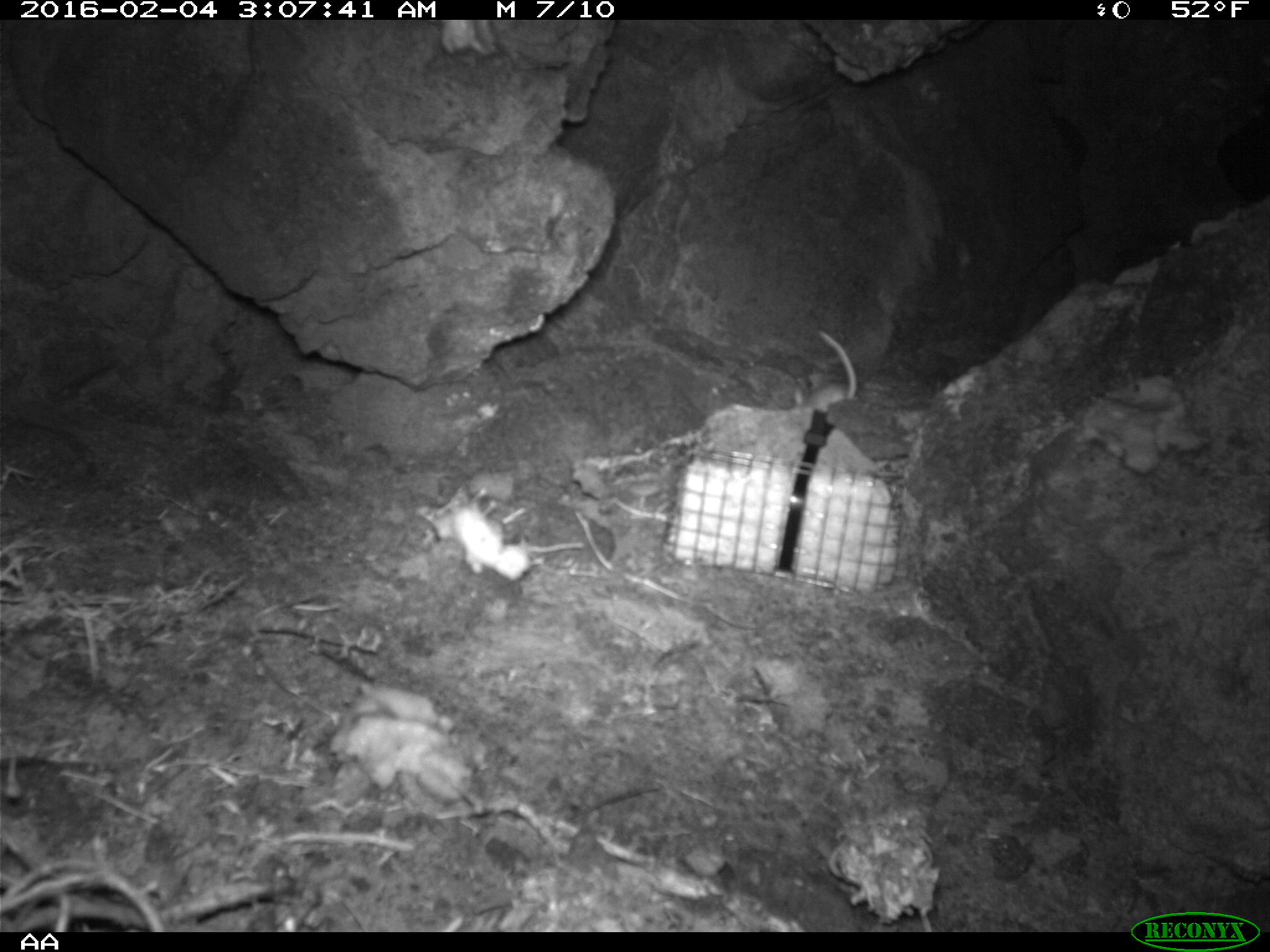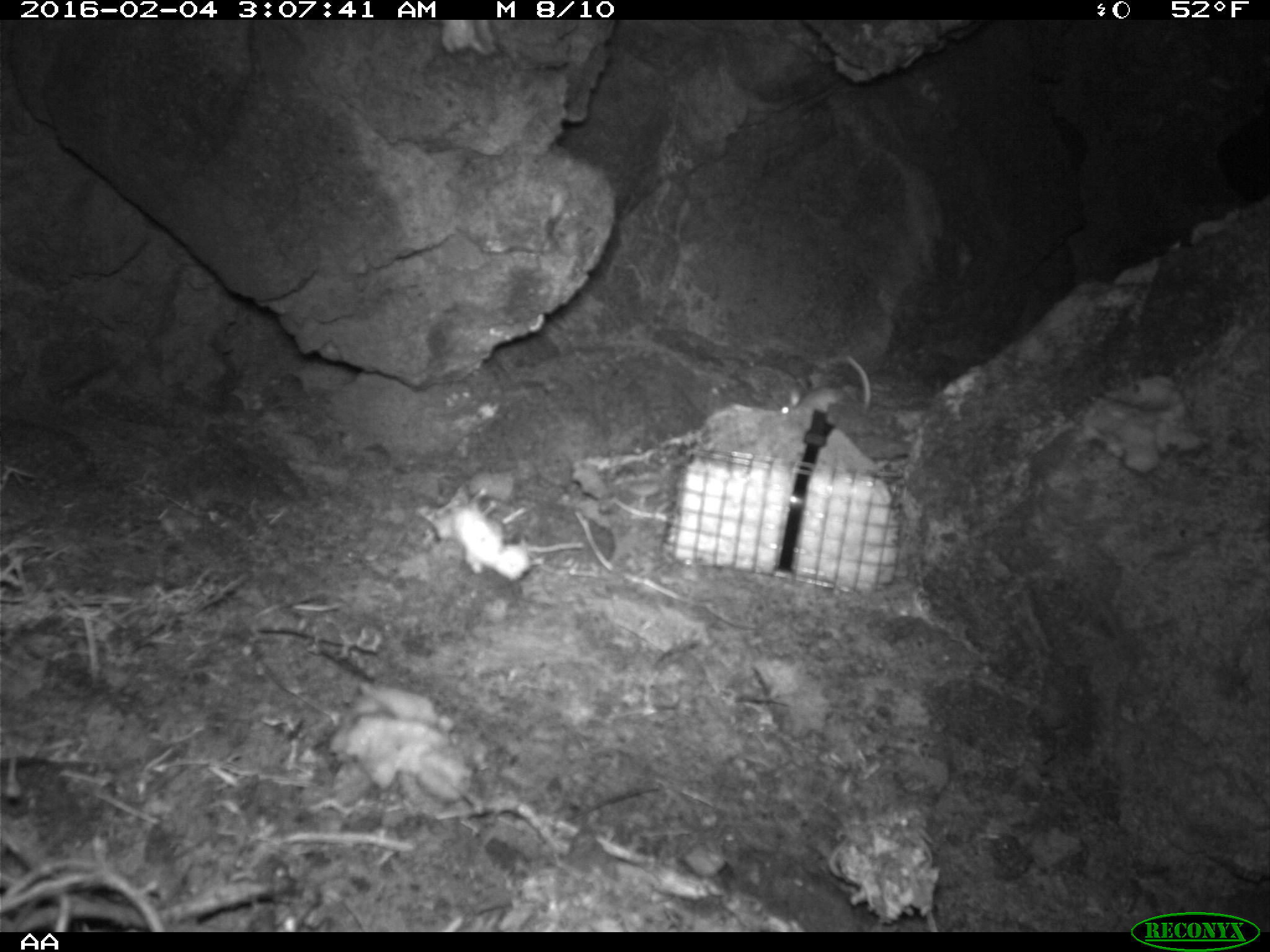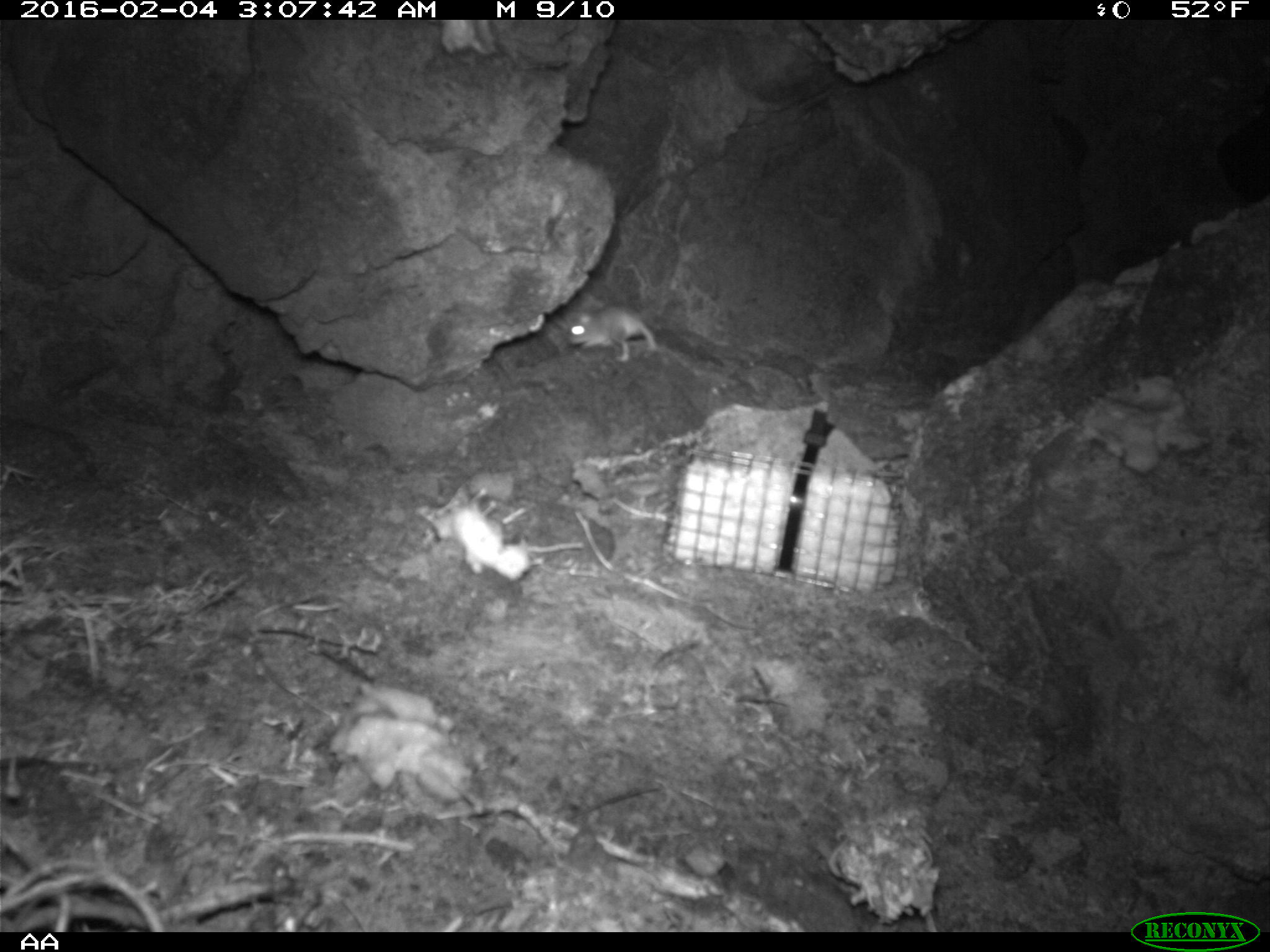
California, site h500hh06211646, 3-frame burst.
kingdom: Animalia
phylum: Chordata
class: Mammalia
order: Rodentia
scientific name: Rodentia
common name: rodent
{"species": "rodent (Rodentia)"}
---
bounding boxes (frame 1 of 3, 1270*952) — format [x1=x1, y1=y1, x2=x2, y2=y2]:
rodent: [x1=794, y1=330, x2=856, y2=413]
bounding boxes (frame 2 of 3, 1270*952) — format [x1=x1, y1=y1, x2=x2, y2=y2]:
rodent: [x1=780, y1=356, x2=870, y2=413]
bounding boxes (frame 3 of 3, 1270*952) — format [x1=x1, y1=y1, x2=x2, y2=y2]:
rodent: [x1=569, y1=306, x2=656, y2=362]